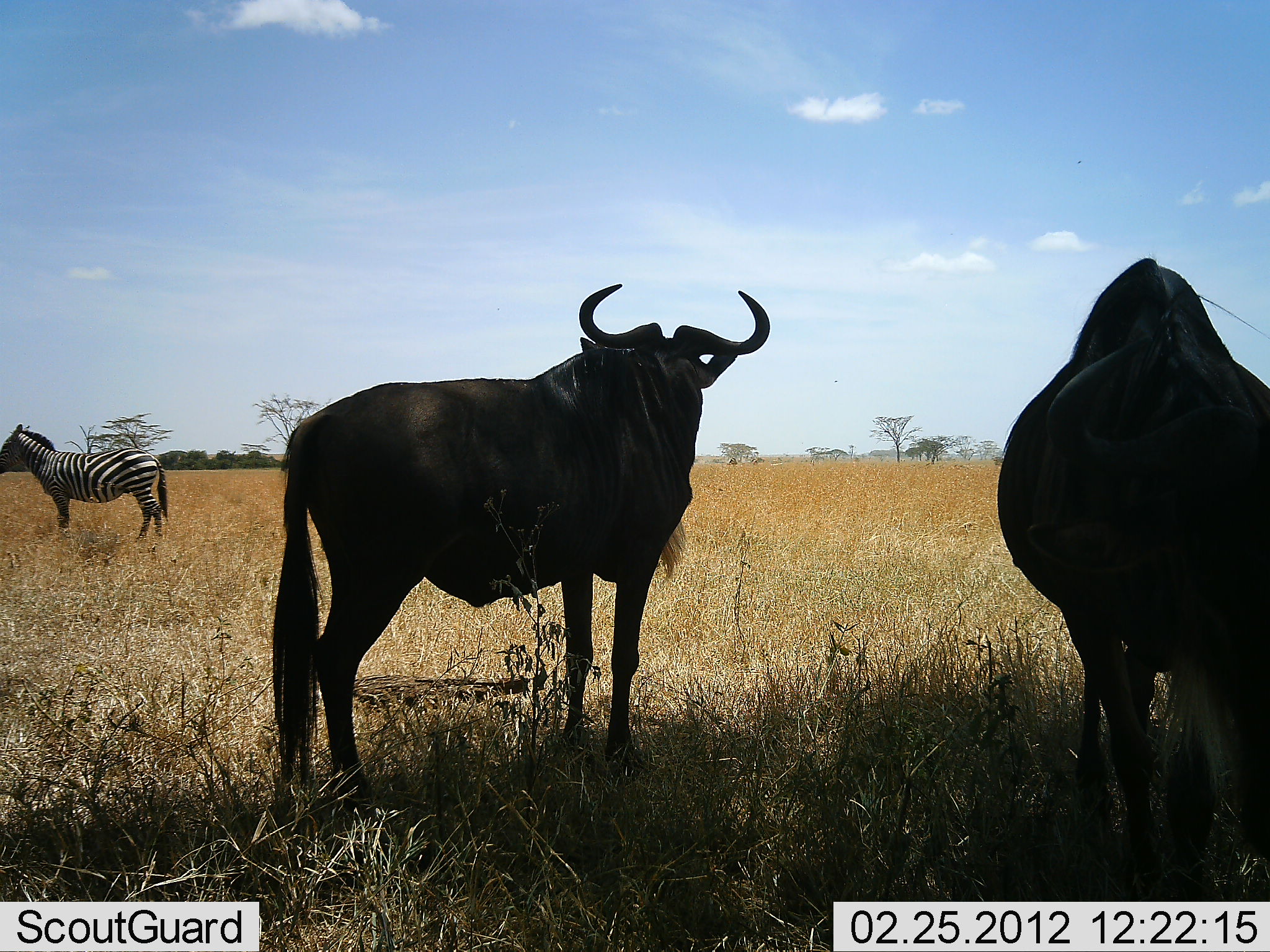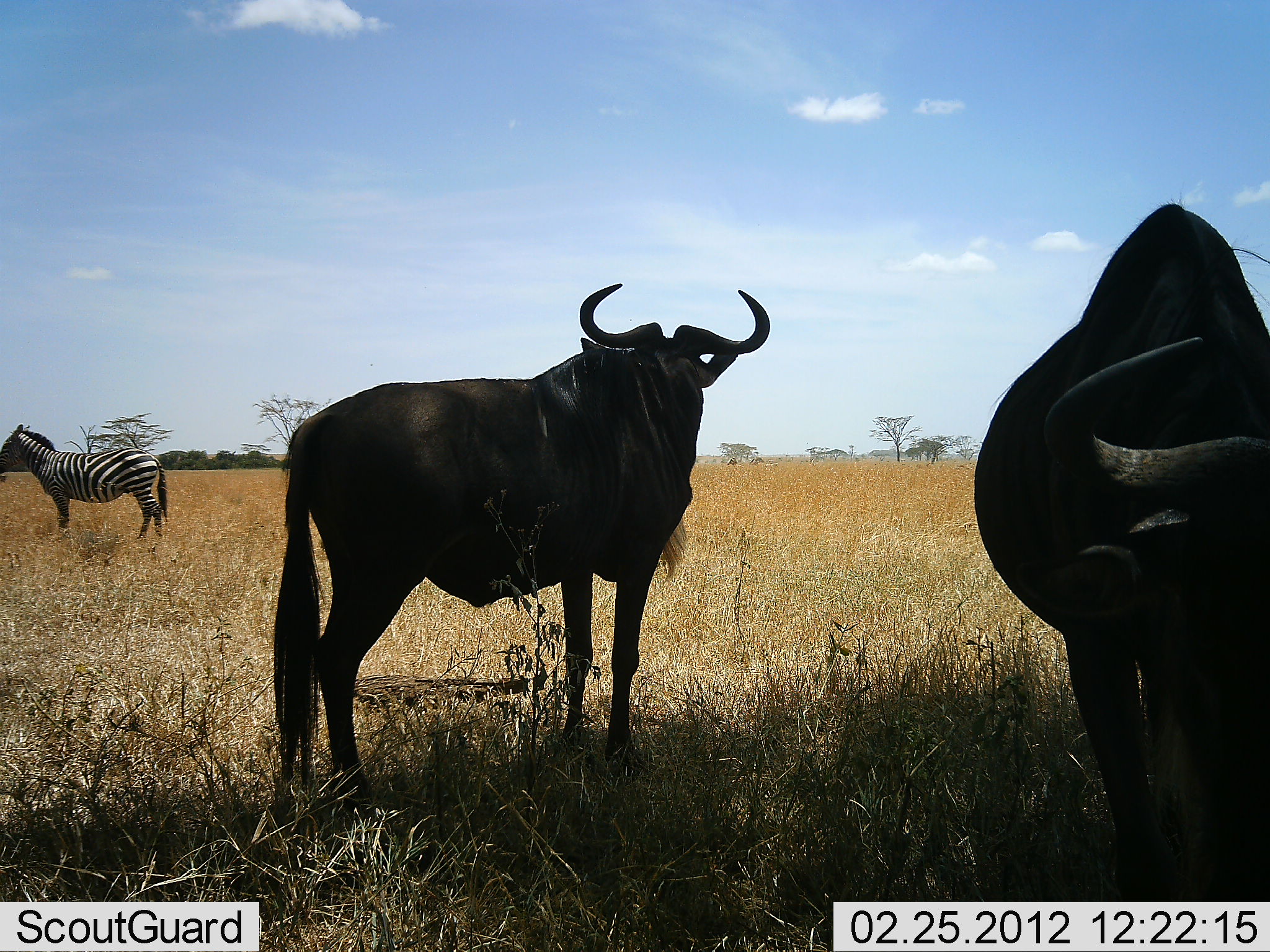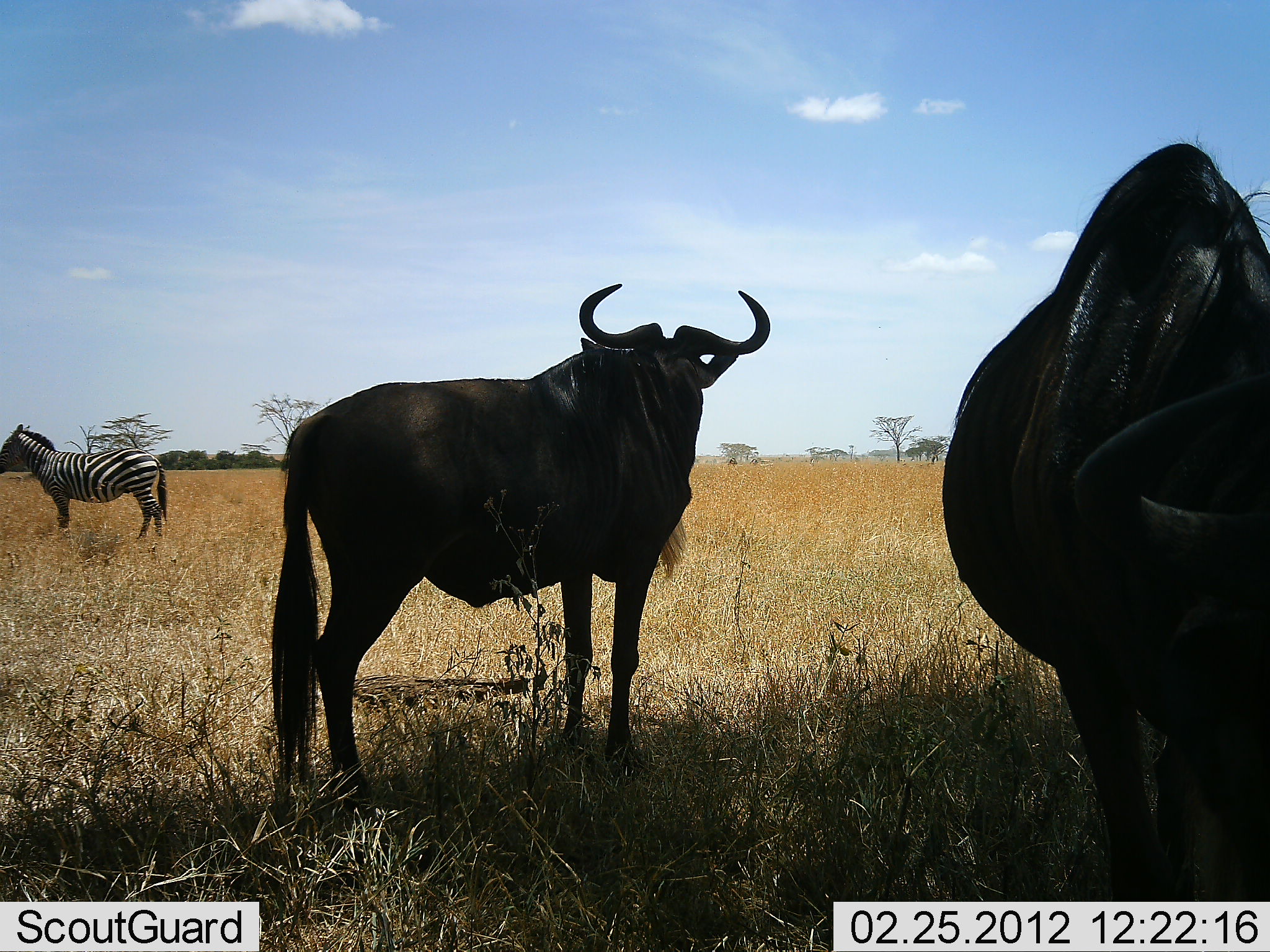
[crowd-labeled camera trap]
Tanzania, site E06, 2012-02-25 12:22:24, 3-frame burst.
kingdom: Animalia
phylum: Chordata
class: Mammalia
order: Artiodactyla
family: Bovidae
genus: Connochaetes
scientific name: Connochaetes taurinus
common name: blue wildebeest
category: wildebeest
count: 2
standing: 83%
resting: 0%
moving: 20%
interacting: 0%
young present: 0%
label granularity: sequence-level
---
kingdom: Animalia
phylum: Chordata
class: Mammalia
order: Perissodactyla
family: Equidae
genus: Equus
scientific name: Equus quagga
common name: plains zebra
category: zebra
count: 1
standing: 100%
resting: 0%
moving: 0%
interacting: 0%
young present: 0%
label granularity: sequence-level